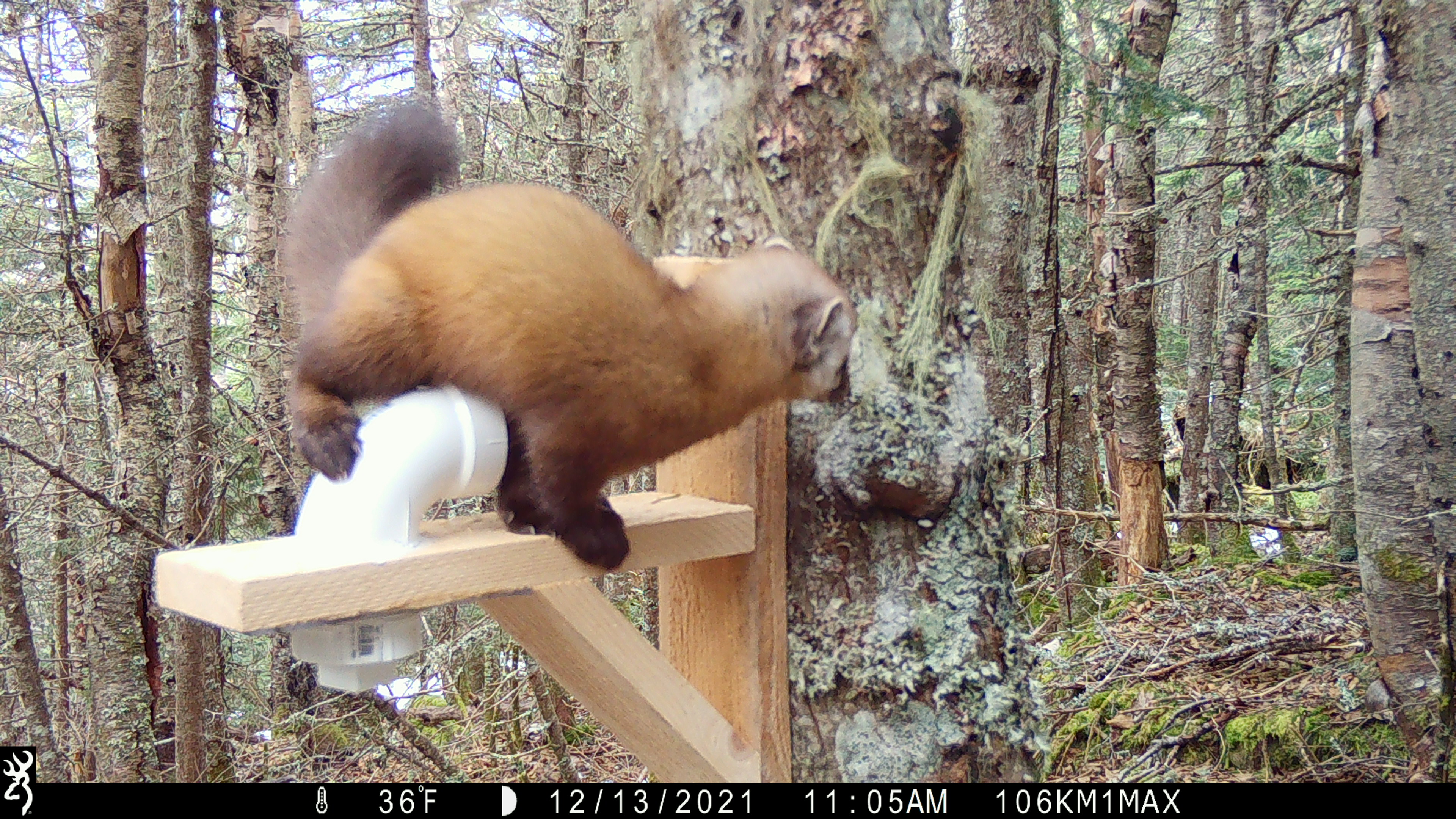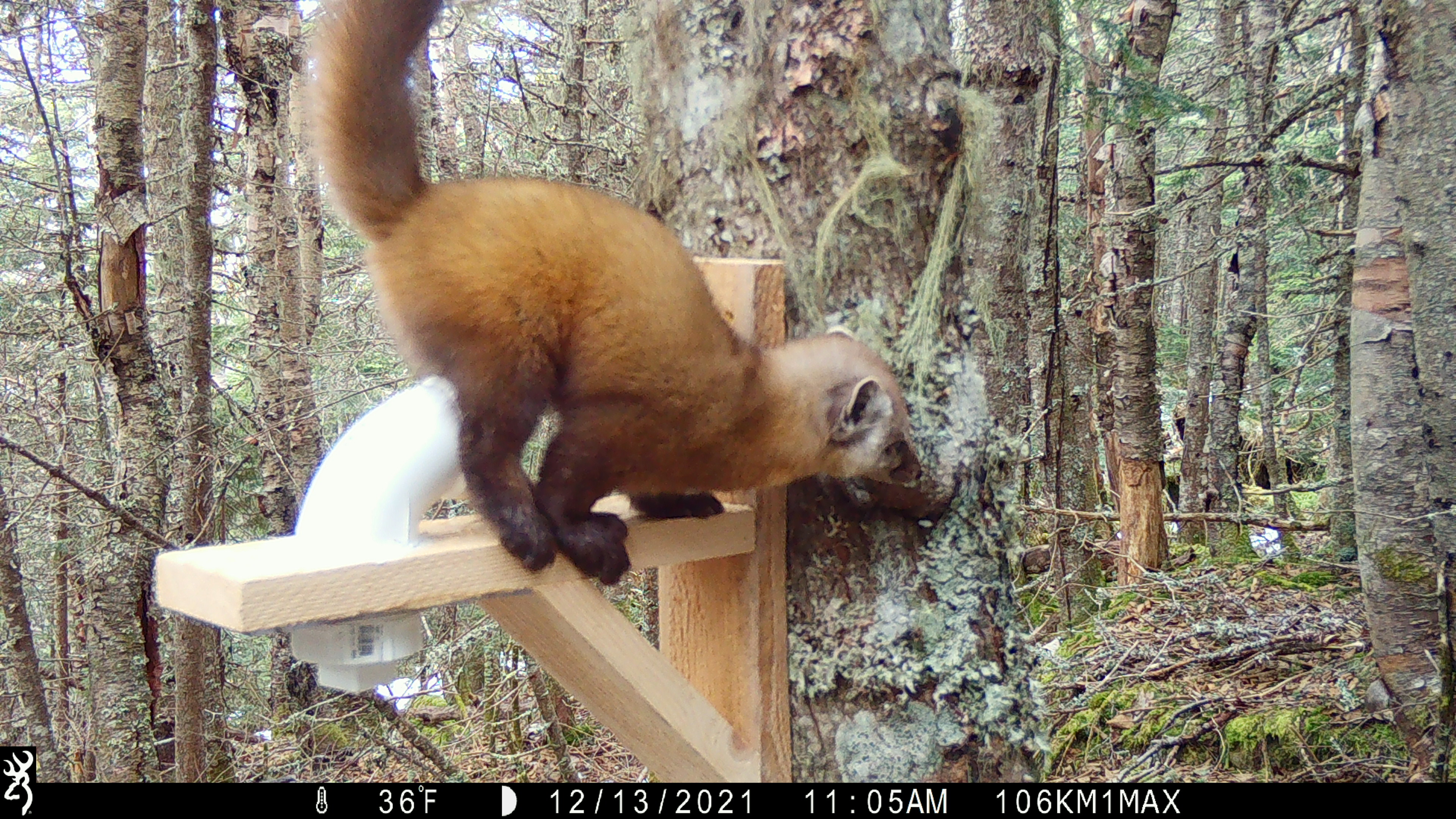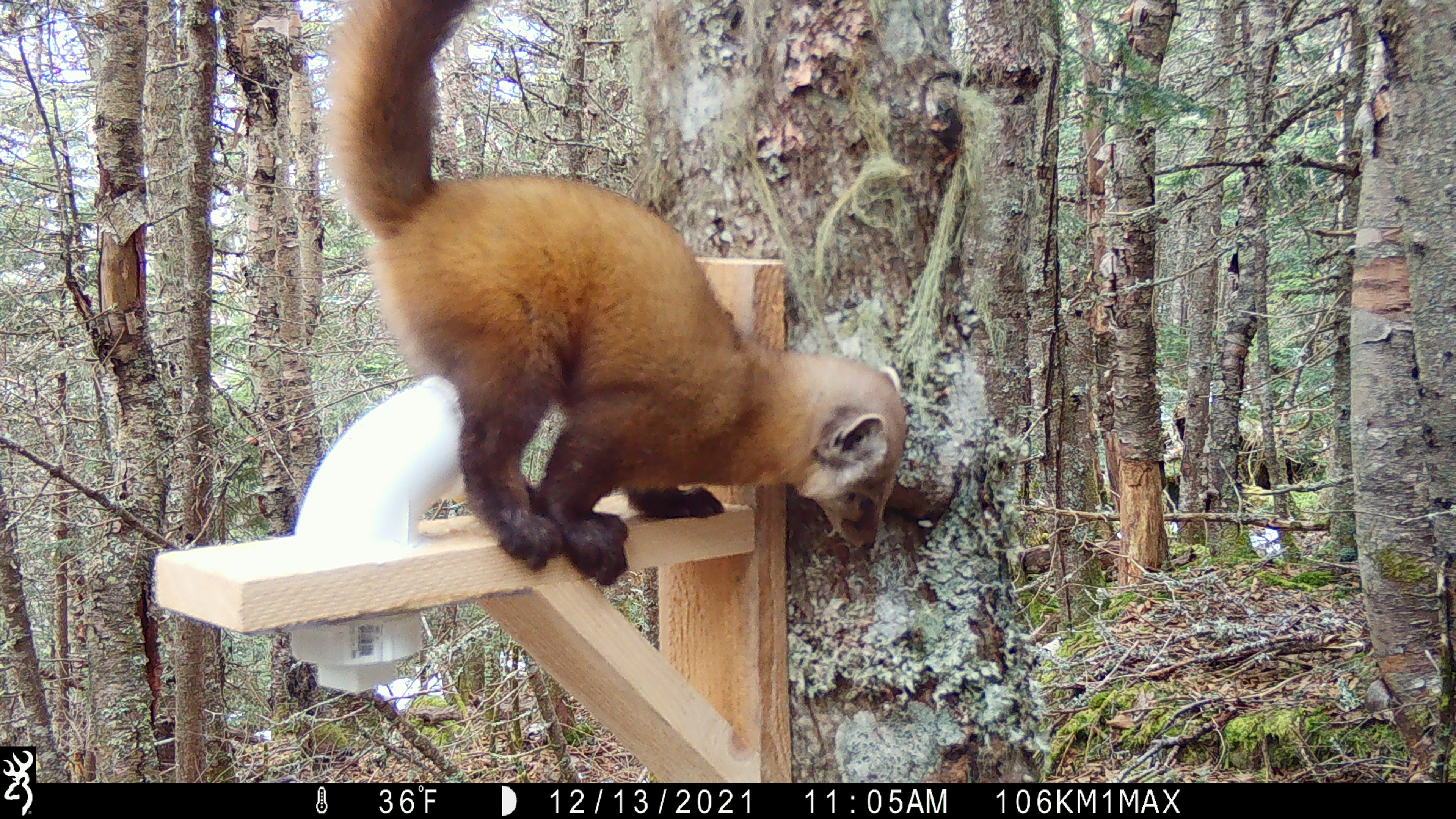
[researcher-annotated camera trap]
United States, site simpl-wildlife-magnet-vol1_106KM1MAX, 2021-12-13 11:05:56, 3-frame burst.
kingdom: Animalia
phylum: Chordata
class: Mammalia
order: Carnivora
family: Mustelidae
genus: Martes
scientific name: Martes americana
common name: american marten